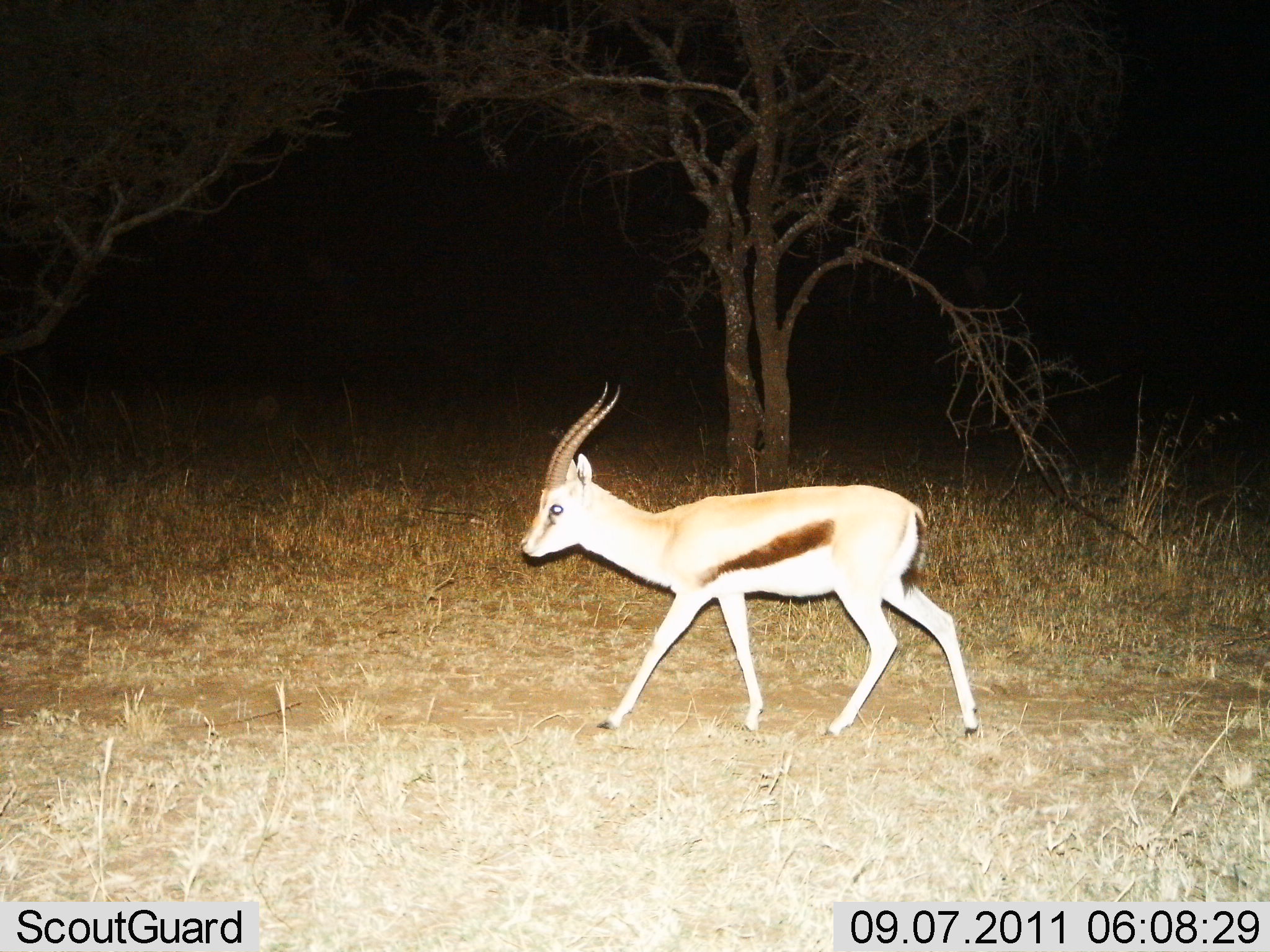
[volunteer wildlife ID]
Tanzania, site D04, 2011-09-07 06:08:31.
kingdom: Animalia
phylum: Chordata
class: Mammalia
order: Artiodactyla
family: Bovidae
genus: Eudorcas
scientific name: Eudorcas thomsonii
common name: thomson's gazelle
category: gazellethomsons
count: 1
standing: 0%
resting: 0%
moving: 100%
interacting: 0%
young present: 0%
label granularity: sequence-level